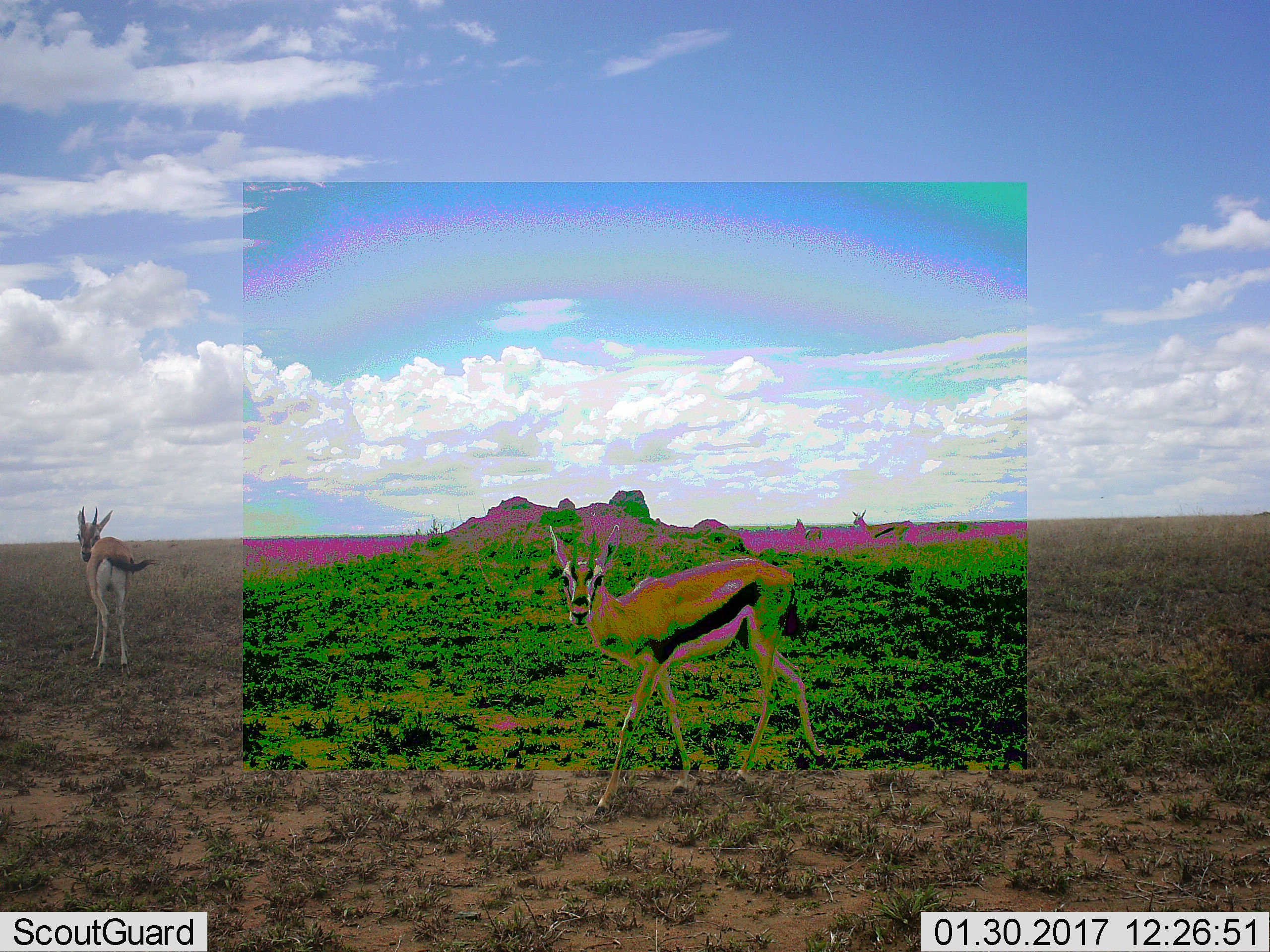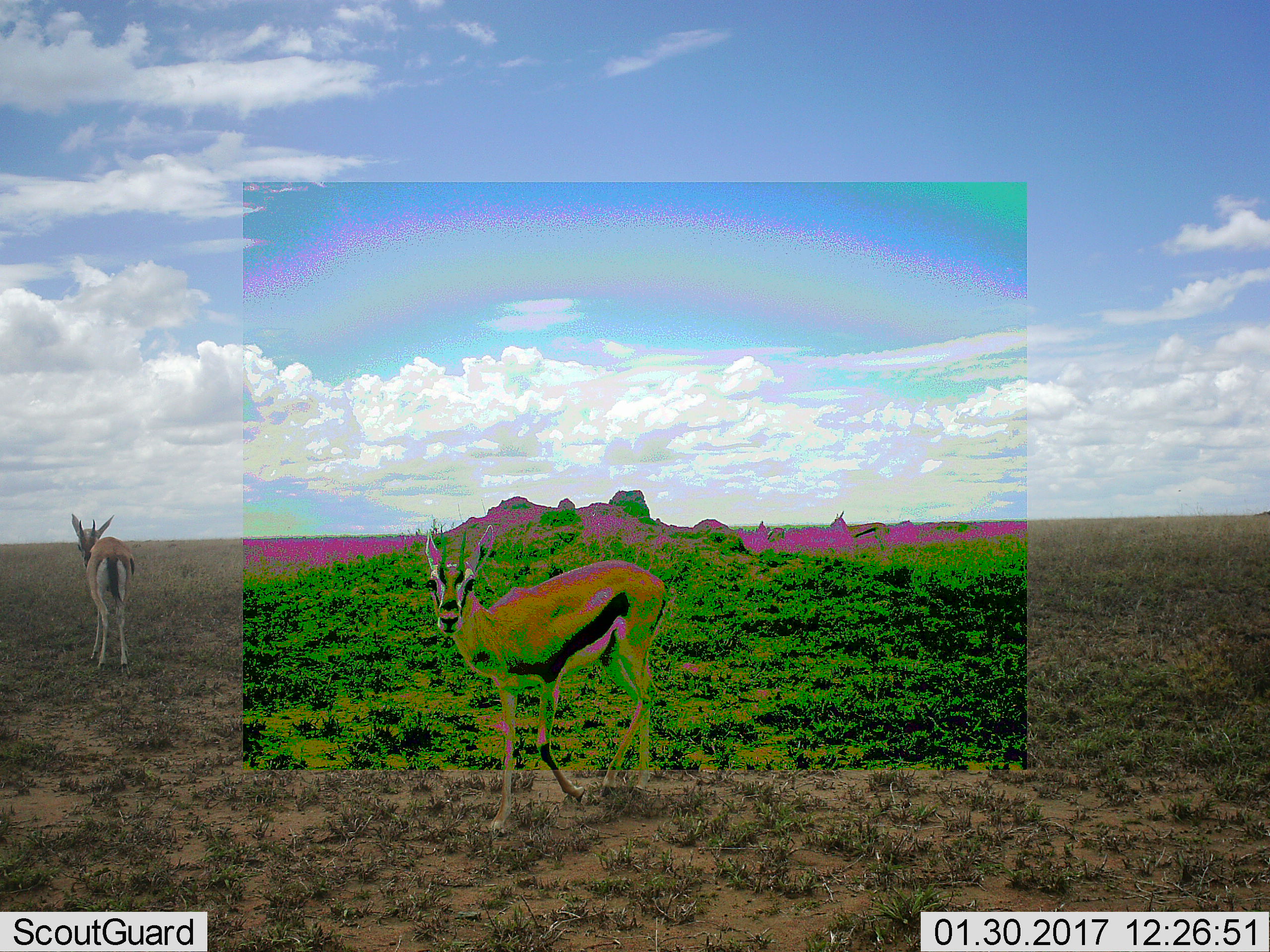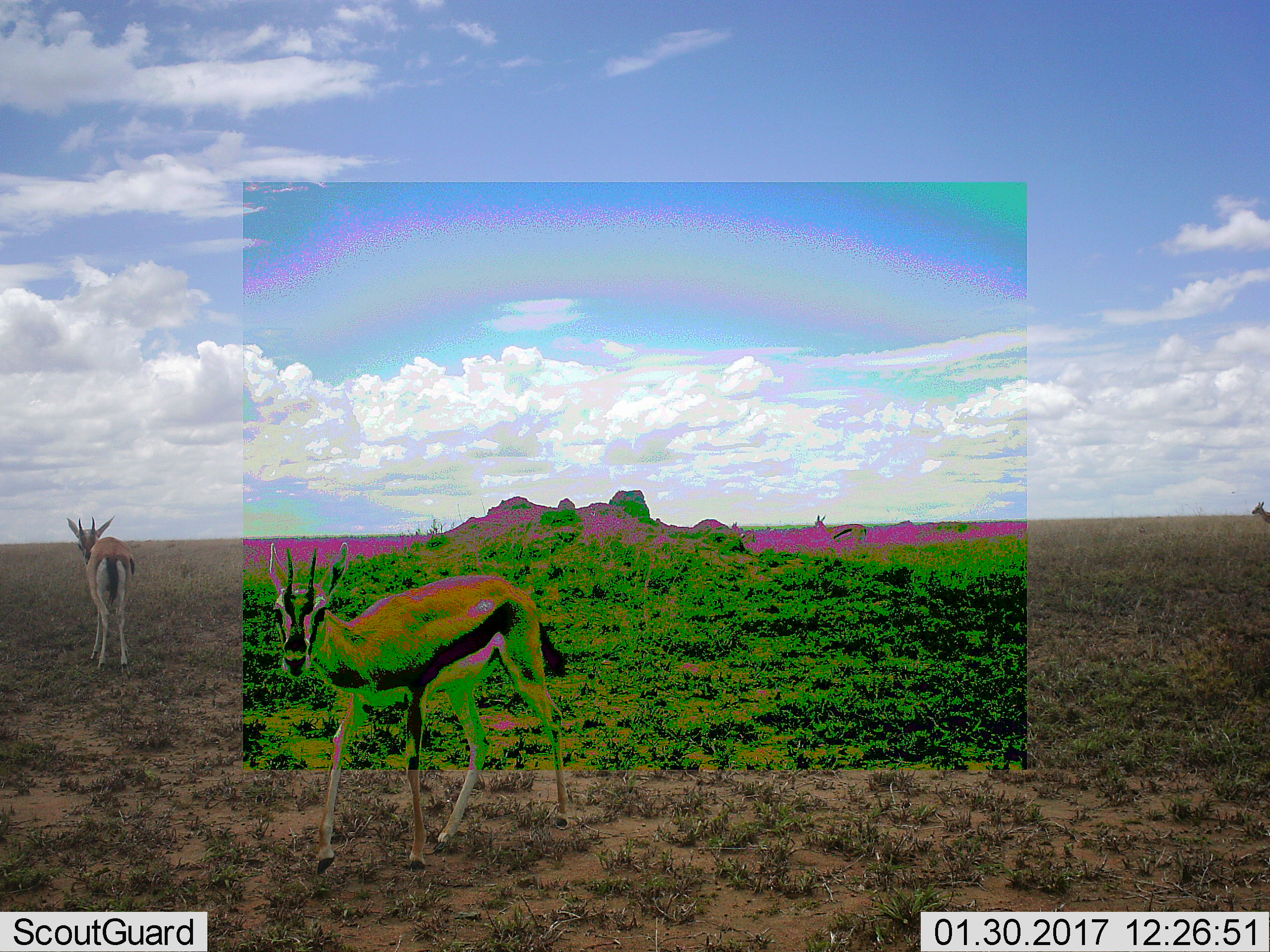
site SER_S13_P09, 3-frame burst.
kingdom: Animalia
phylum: Chordata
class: Mammalia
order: Artiodactyla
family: Bovidae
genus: Eudorcas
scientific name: Eudorcas thomsonii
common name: thomson's gazelle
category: gazellethomsons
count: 5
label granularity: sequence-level